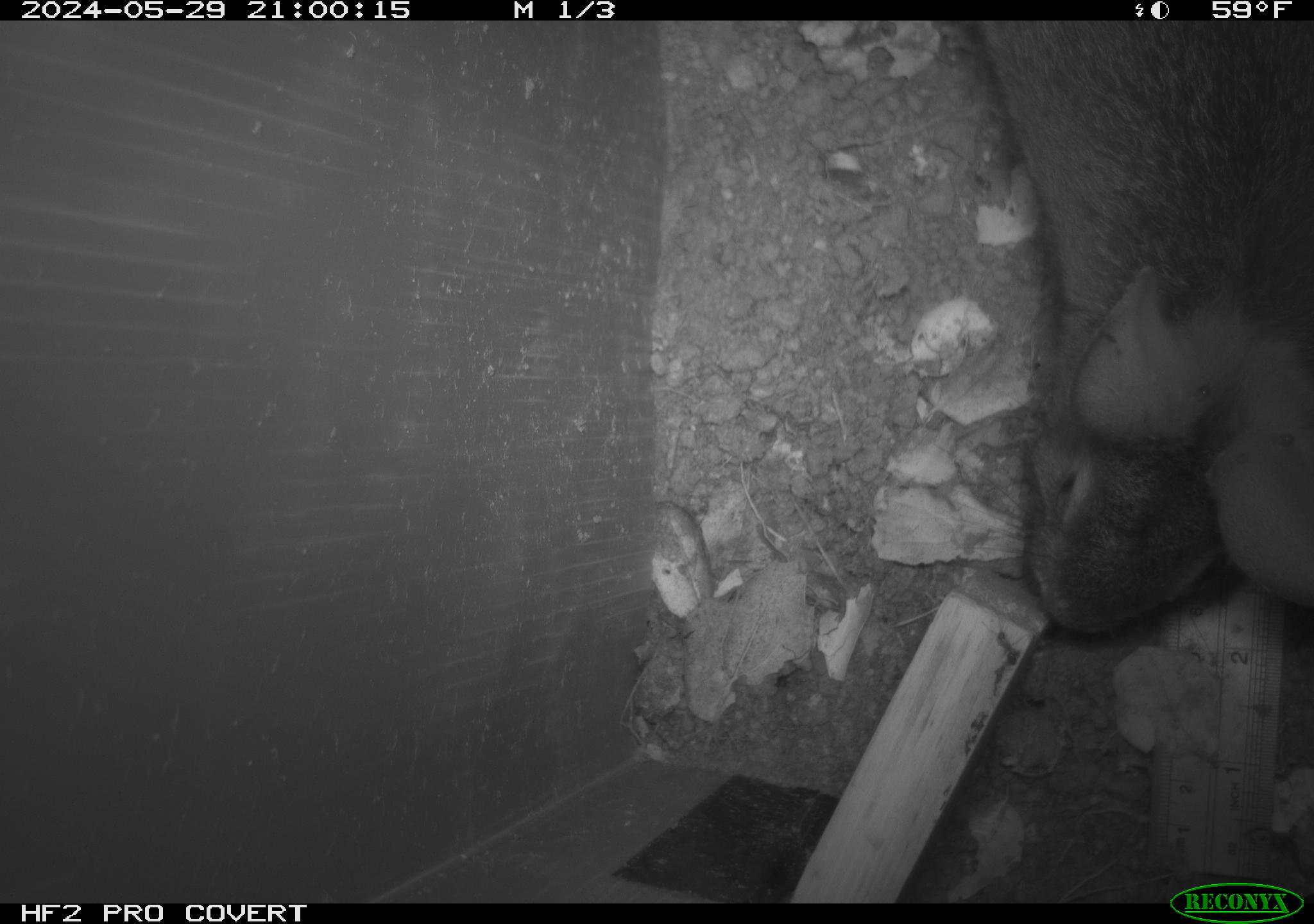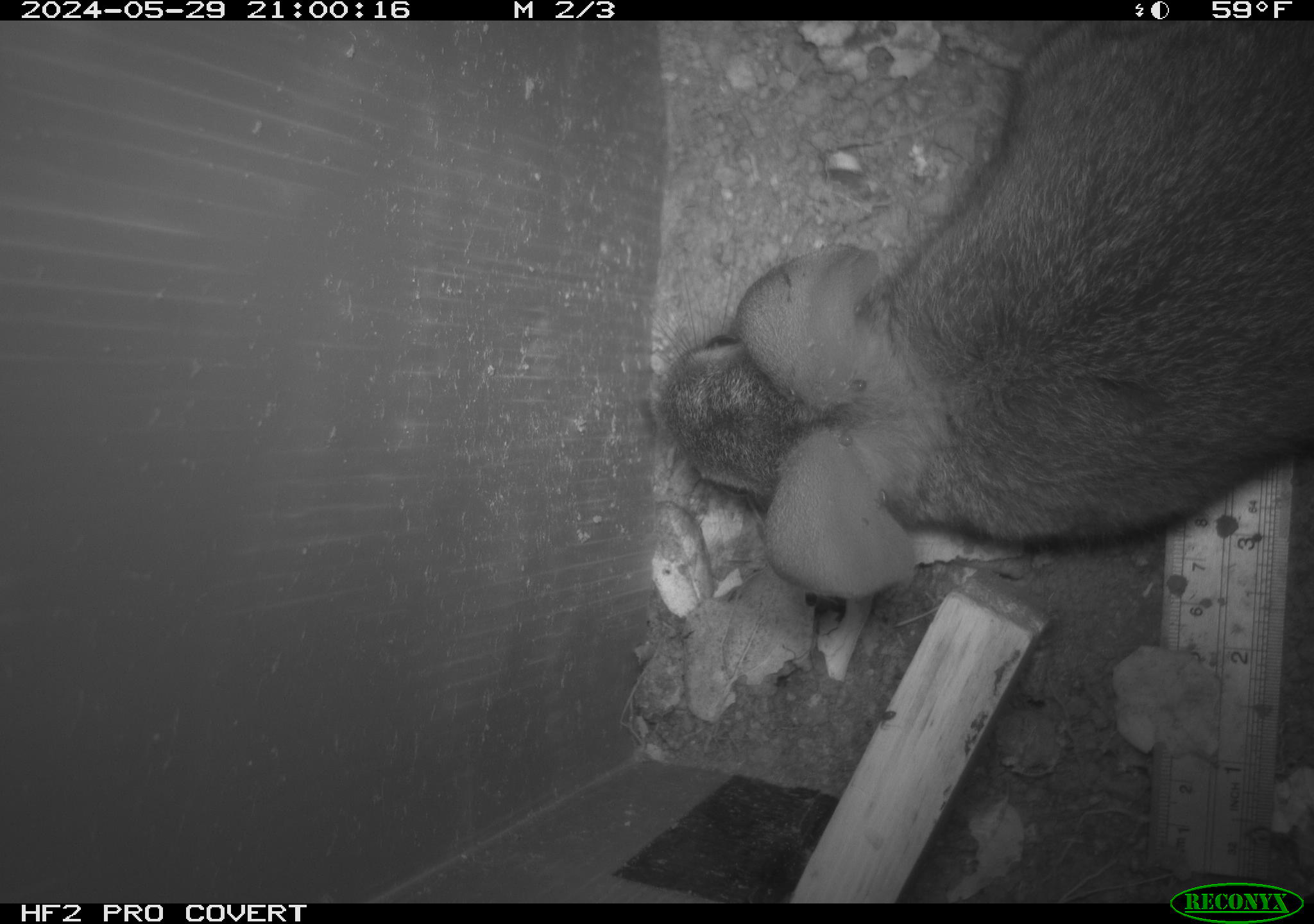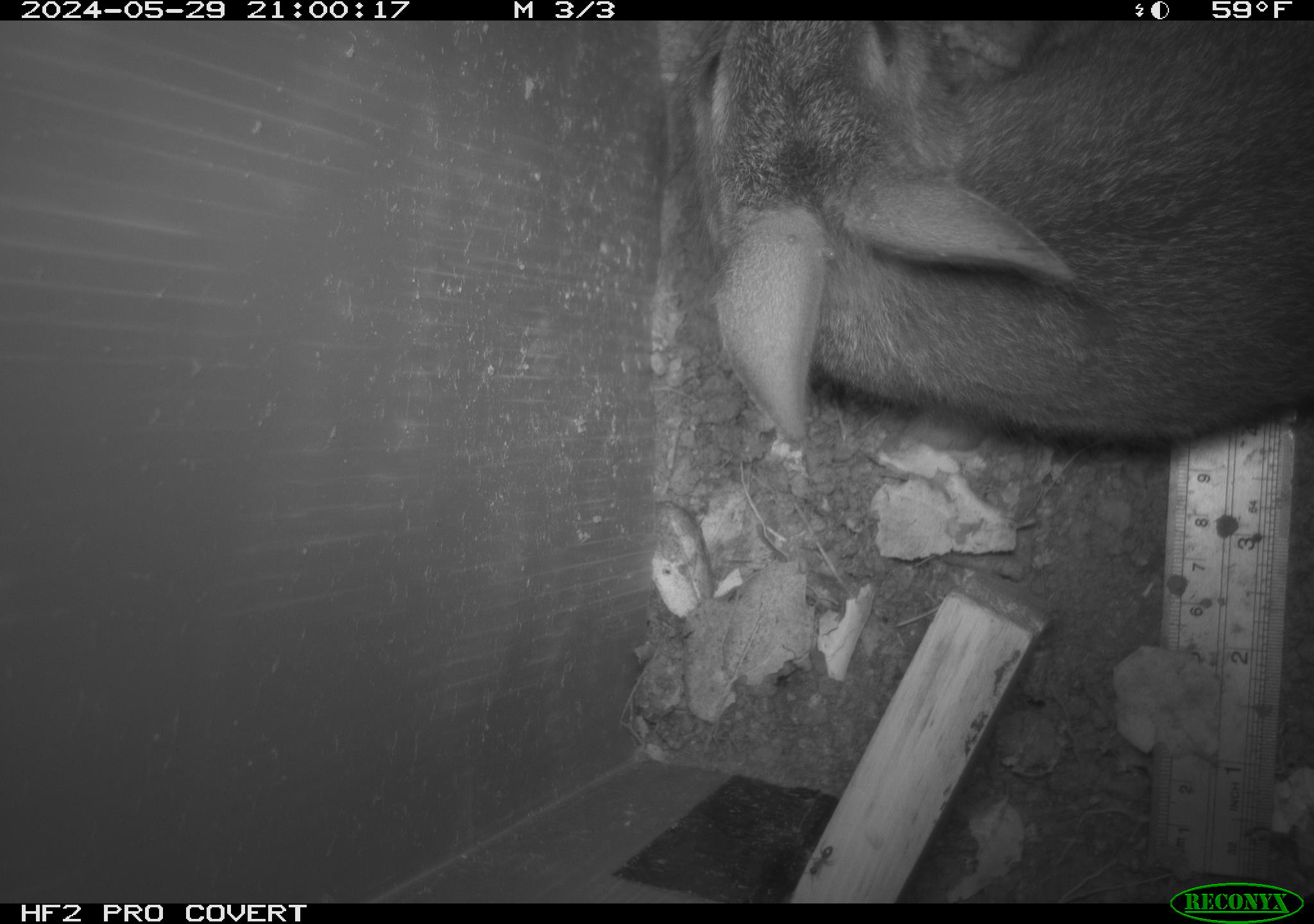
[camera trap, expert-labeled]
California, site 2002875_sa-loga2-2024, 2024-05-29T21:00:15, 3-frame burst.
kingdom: Animalia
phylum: Chordata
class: Mammalia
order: Lagomorpha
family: Leporidae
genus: Sylvilagus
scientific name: Sylvilagus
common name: cottontail rabbits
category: sylvilagus species